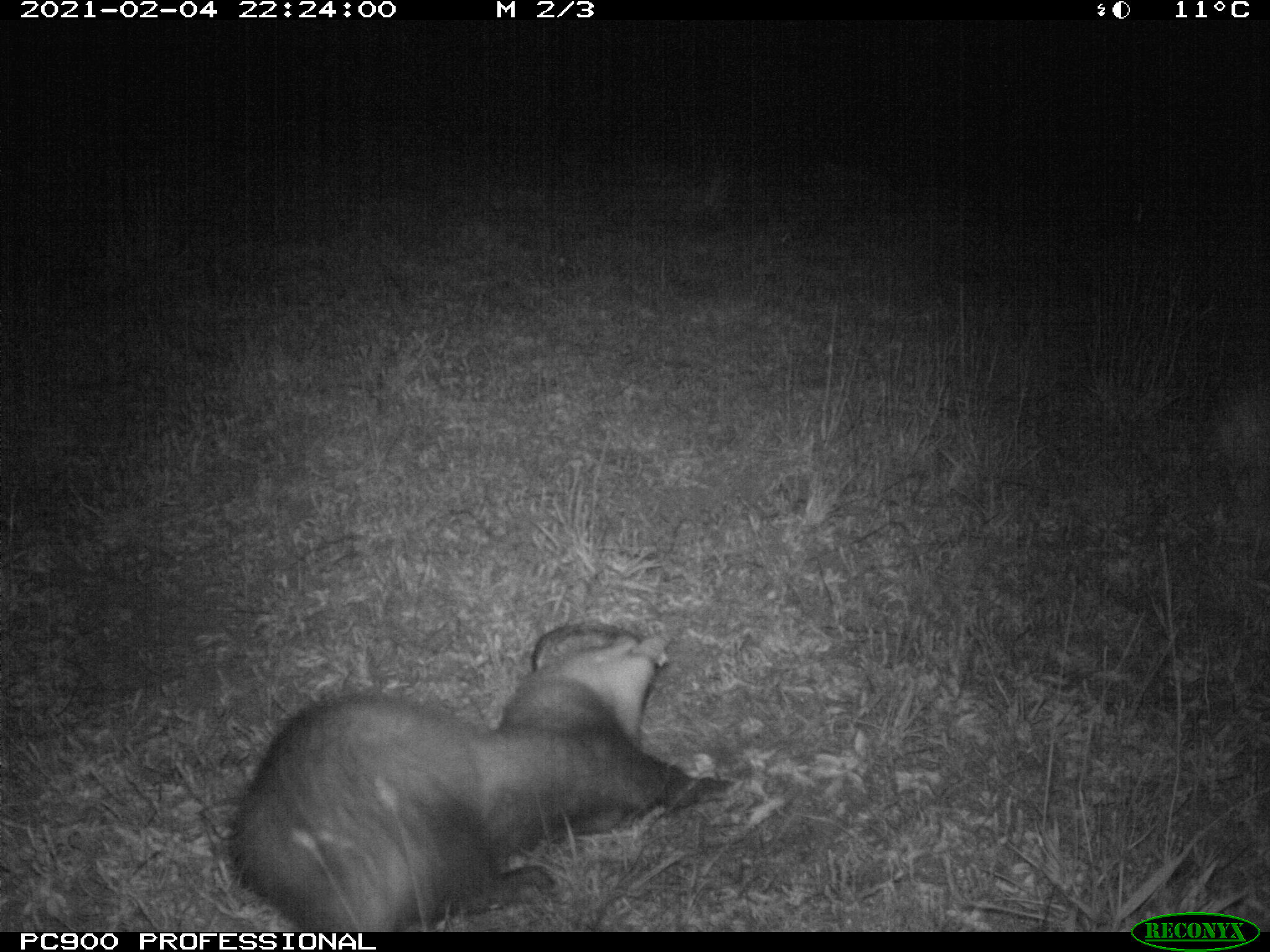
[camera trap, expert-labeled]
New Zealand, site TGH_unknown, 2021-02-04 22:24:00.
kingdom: Animalia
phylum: Chordata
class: Mammalia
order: Carnivora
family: Mustelidae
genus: Mustela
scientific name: Mustela furo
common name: ferret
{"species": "ferret (Mustela furo)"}